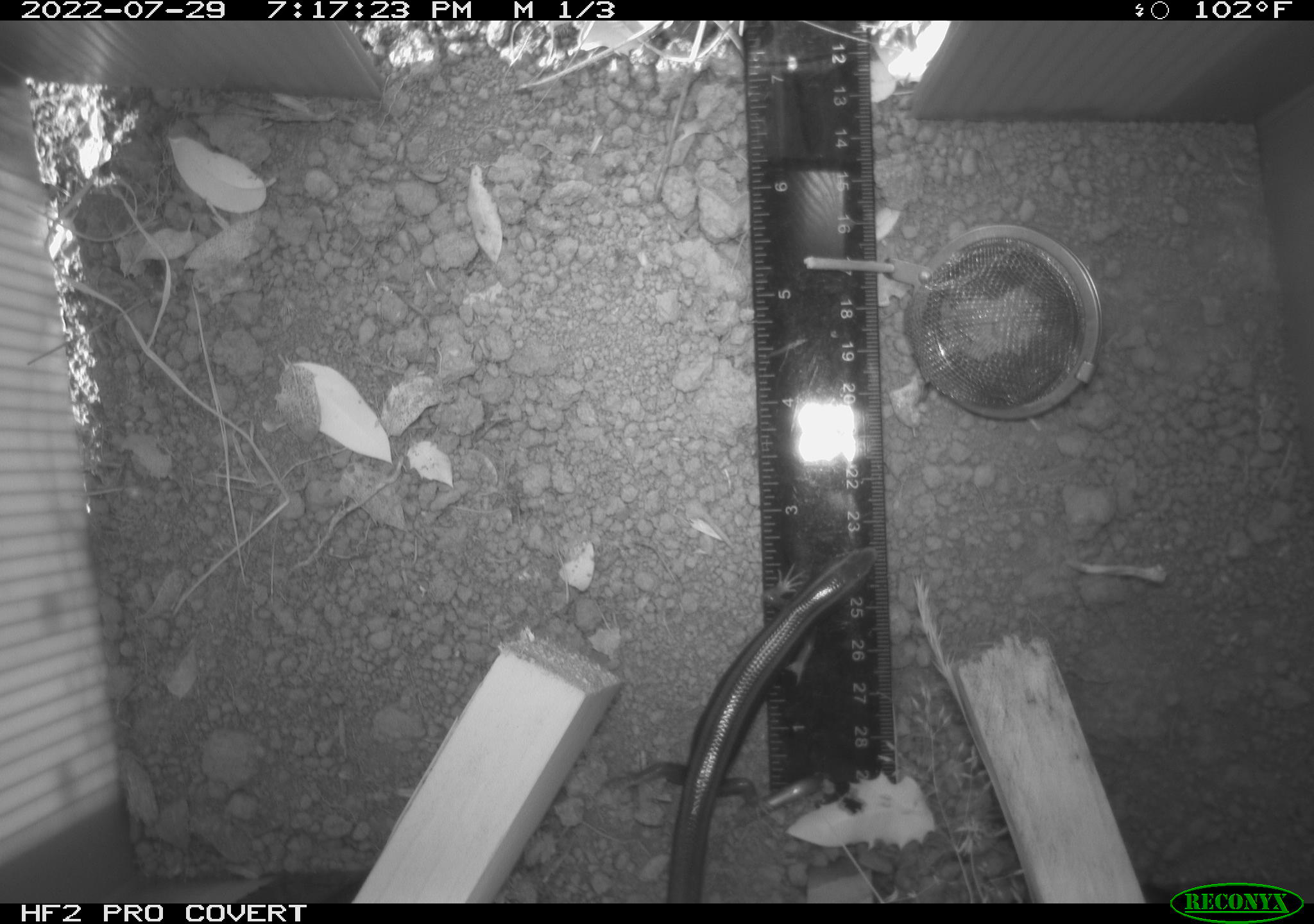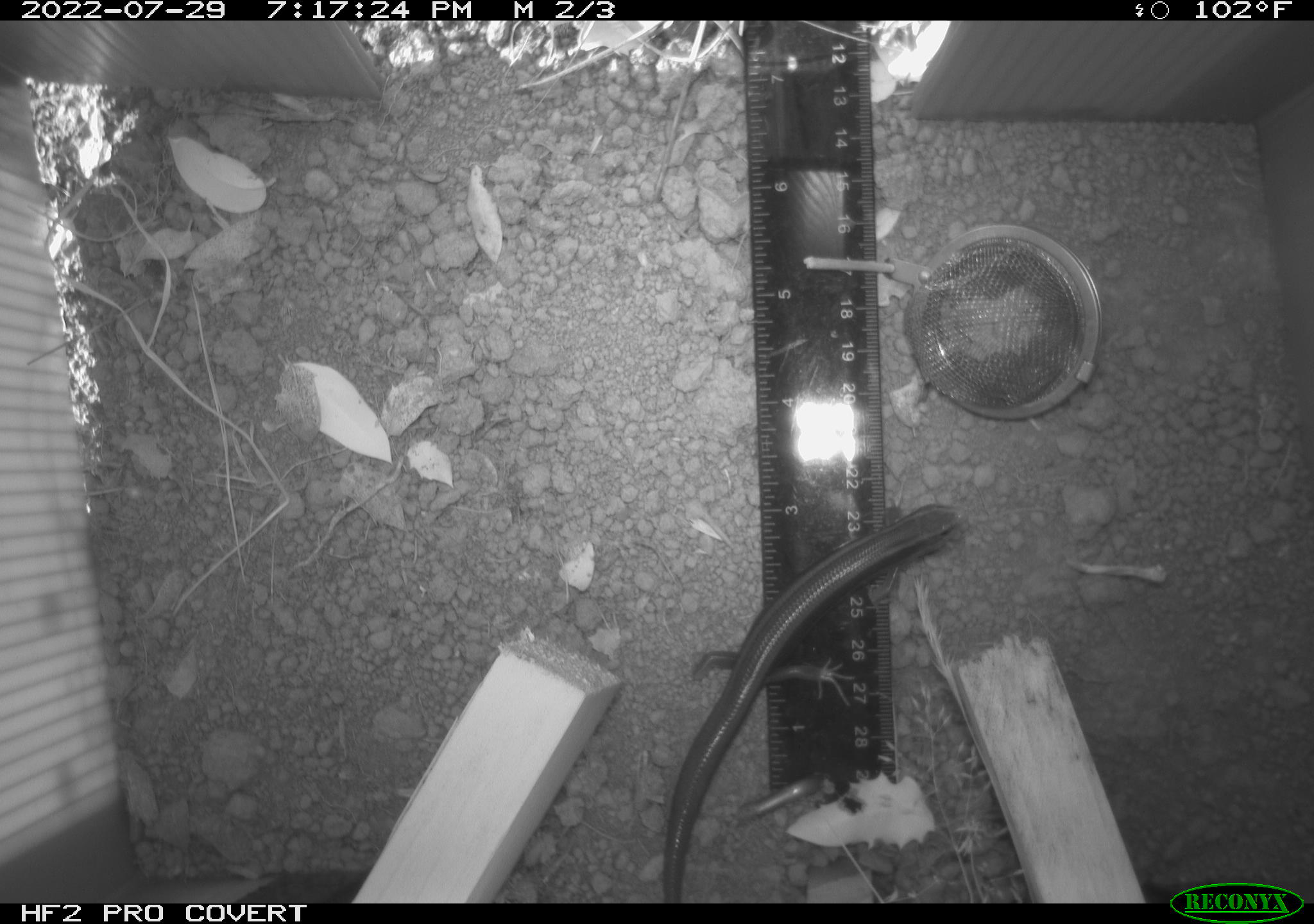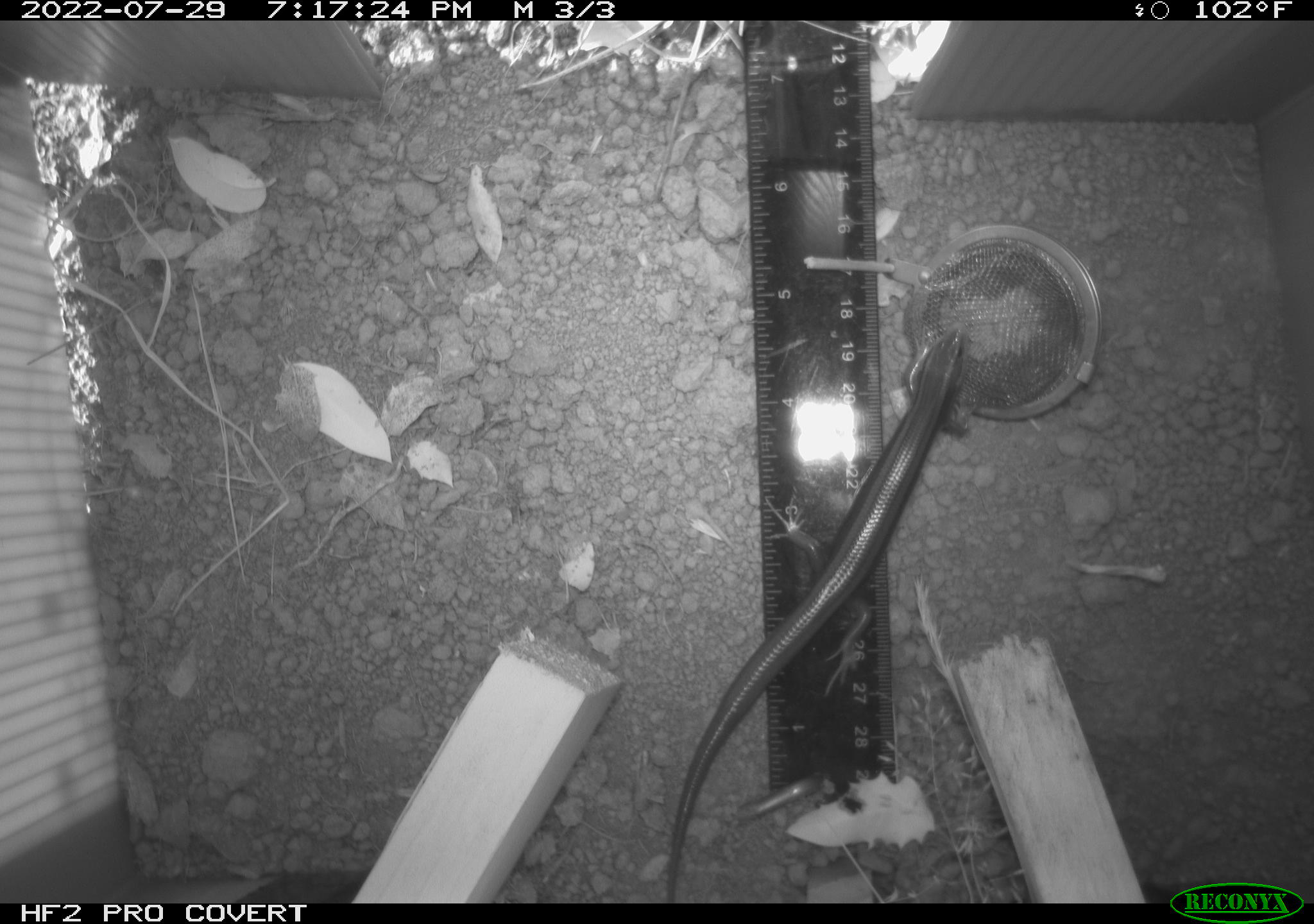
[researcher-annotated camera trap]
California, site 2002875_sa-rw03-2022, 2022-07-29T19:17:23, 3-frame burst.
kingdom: Animalia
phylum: Chordata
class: Reptilia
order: Squamata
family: Scincidae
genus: Plestiodon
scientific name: Plestiodon skiltonianus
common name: western skink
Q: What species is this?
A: Western skink (Plestiodon skiltonianus).